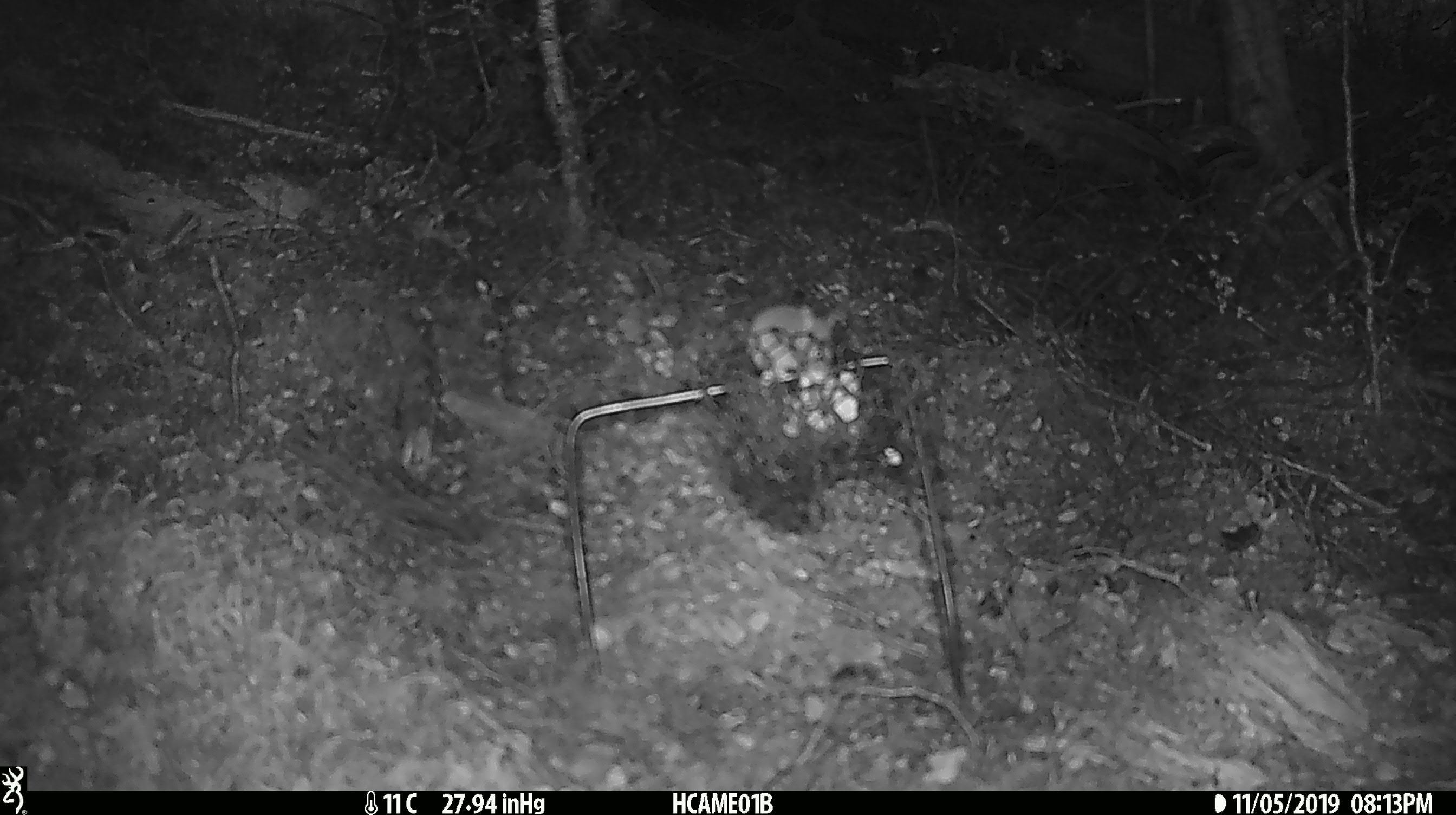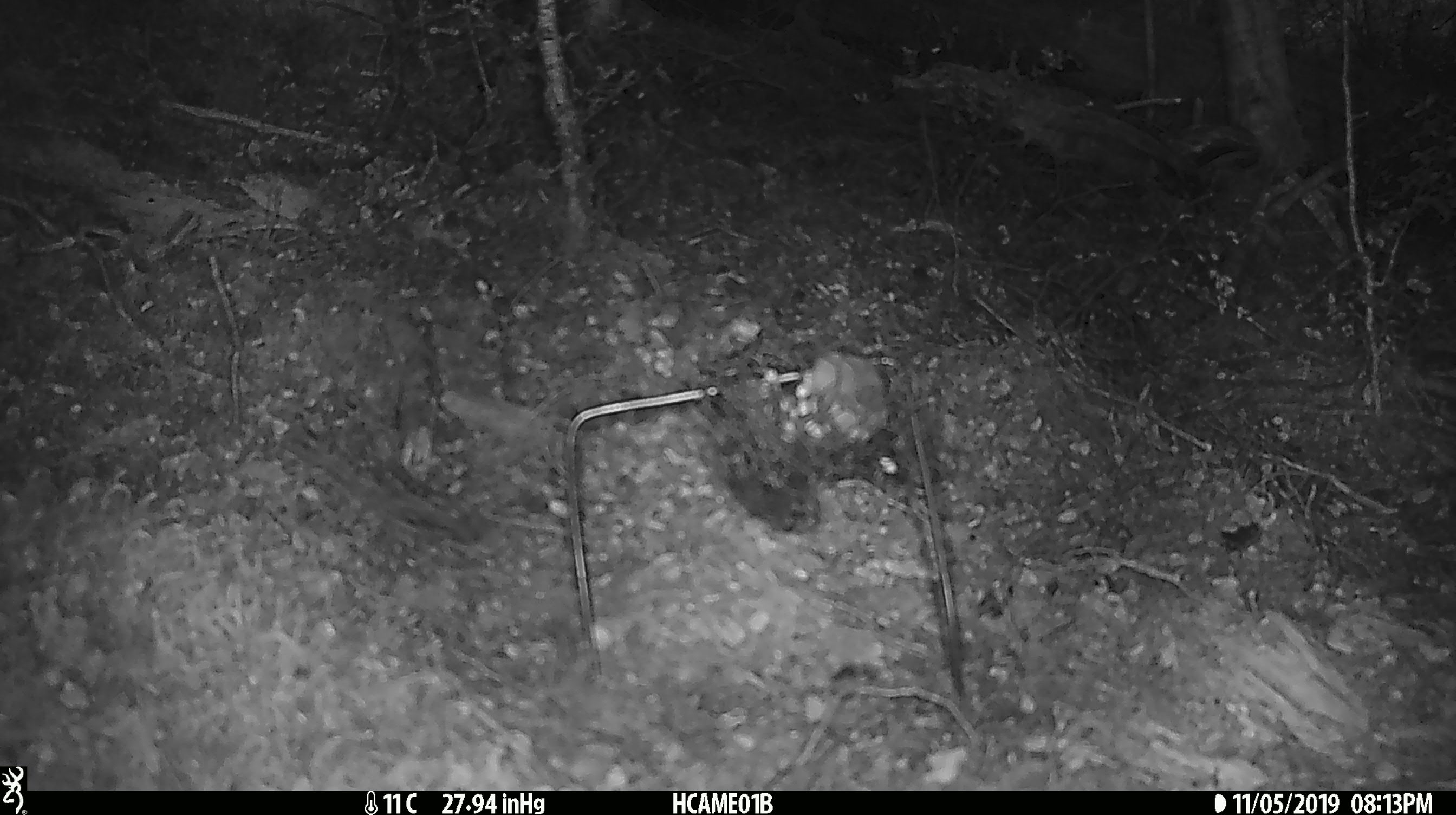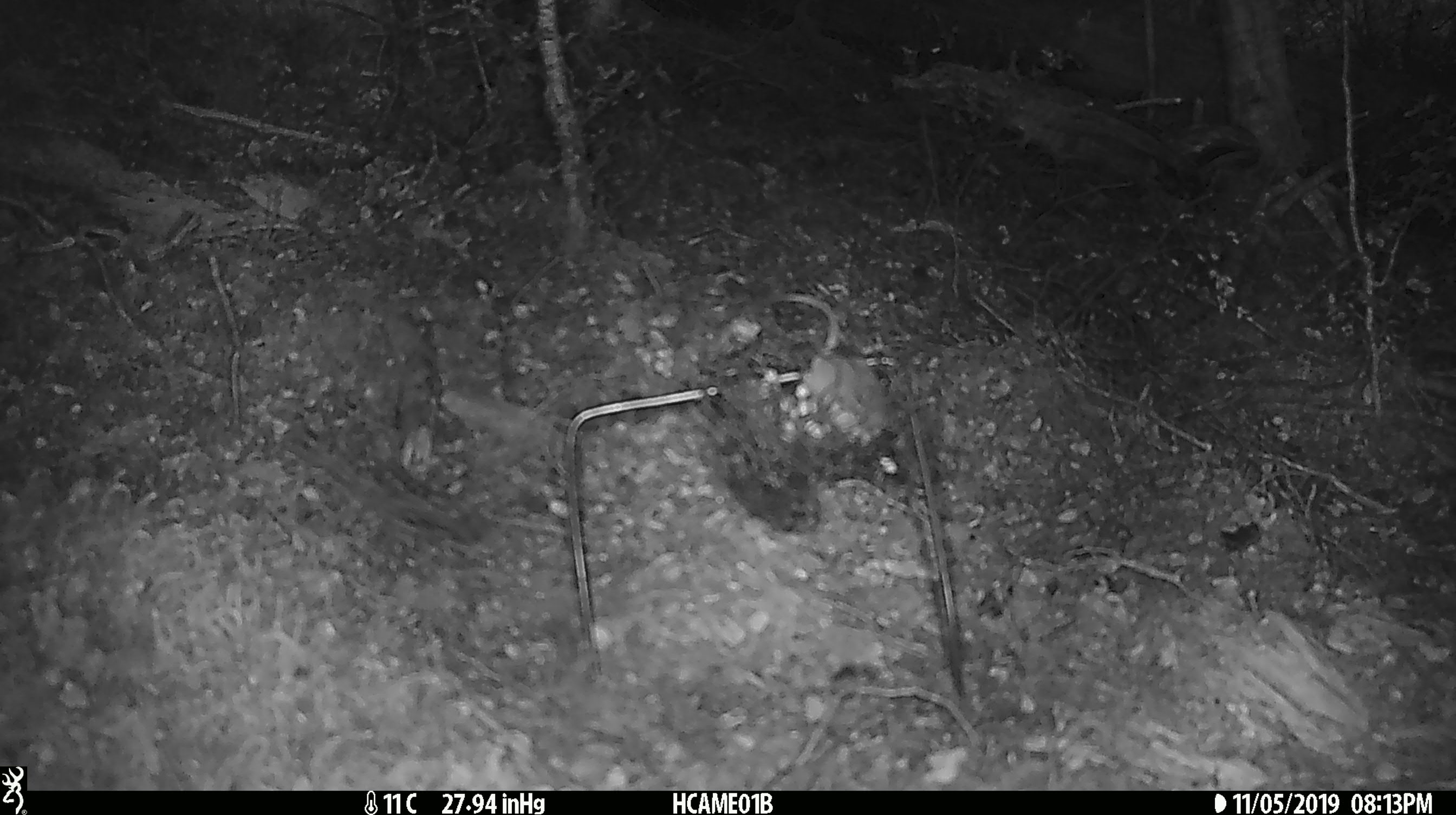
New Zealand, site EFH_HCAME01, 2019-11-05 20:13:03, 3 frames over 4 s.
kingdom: Animalia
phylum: Chordata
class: Mammalia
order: Rodentia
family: Muridae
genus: Mus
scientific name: Mus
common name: mouse